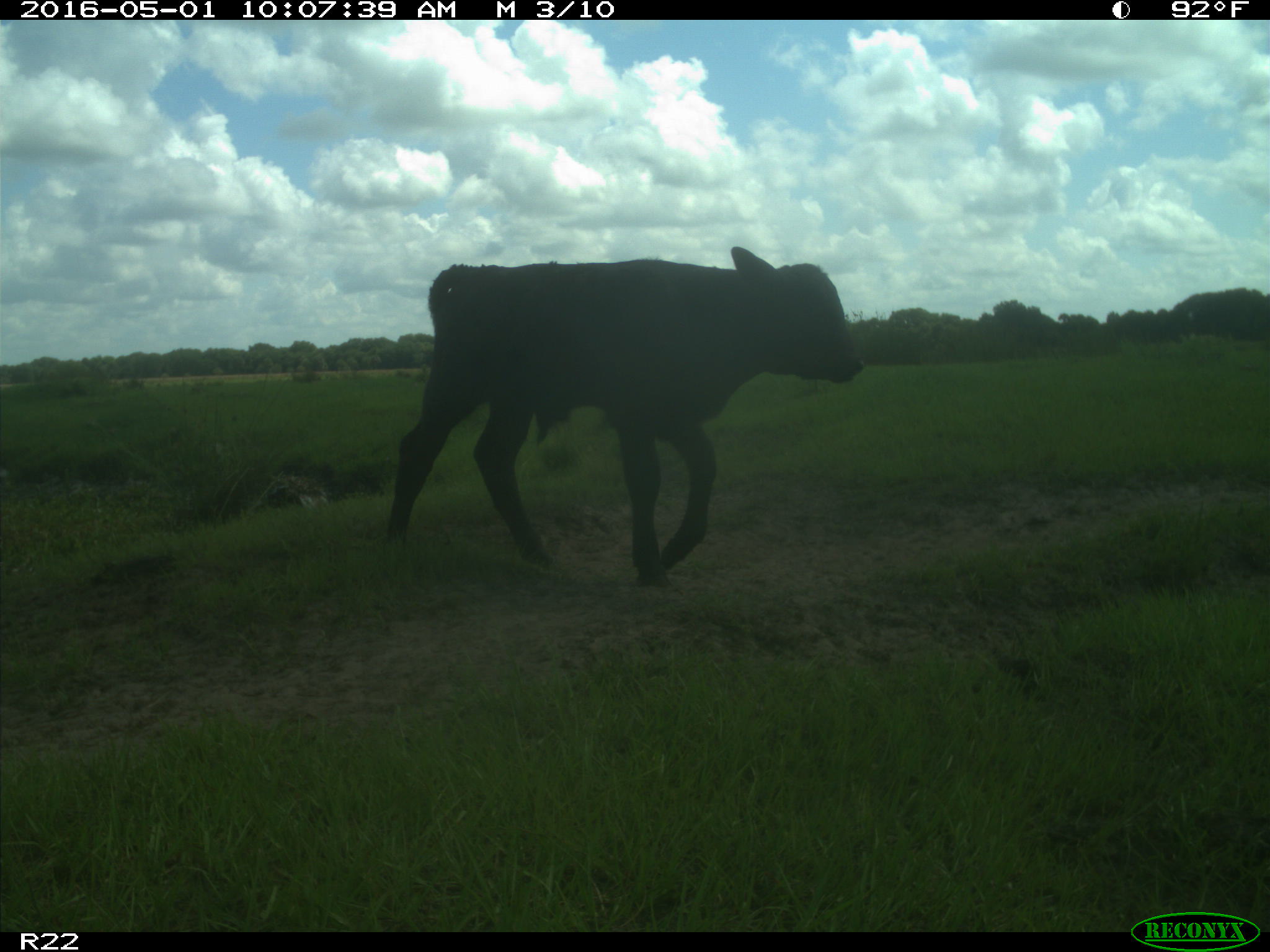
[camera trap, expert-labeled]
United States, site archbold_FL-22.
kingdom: Animalia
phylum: Chordata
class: Mammalia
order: Artiodactyla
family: Bovidae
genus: Bos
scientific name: Bos taurus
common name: domestic cow